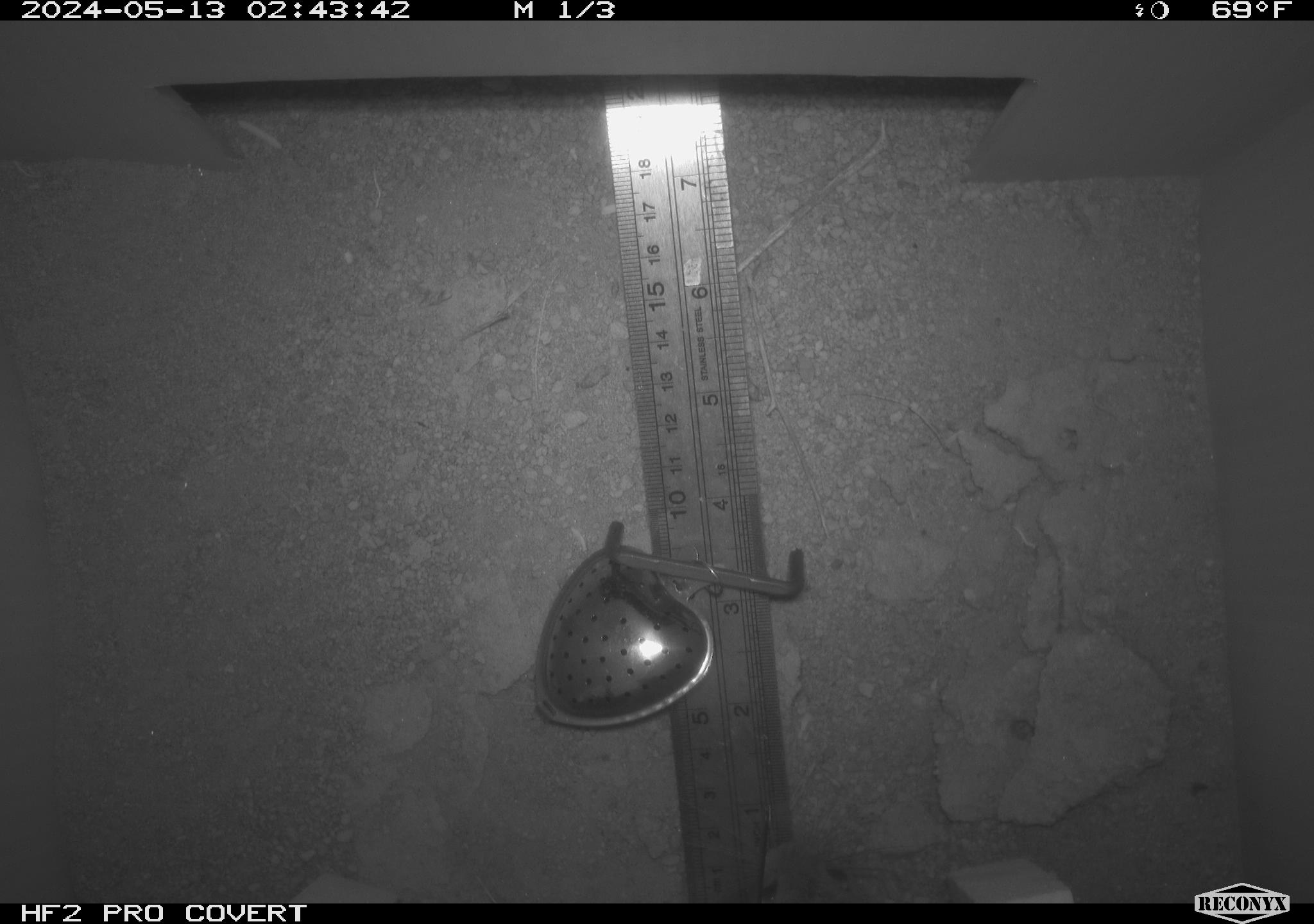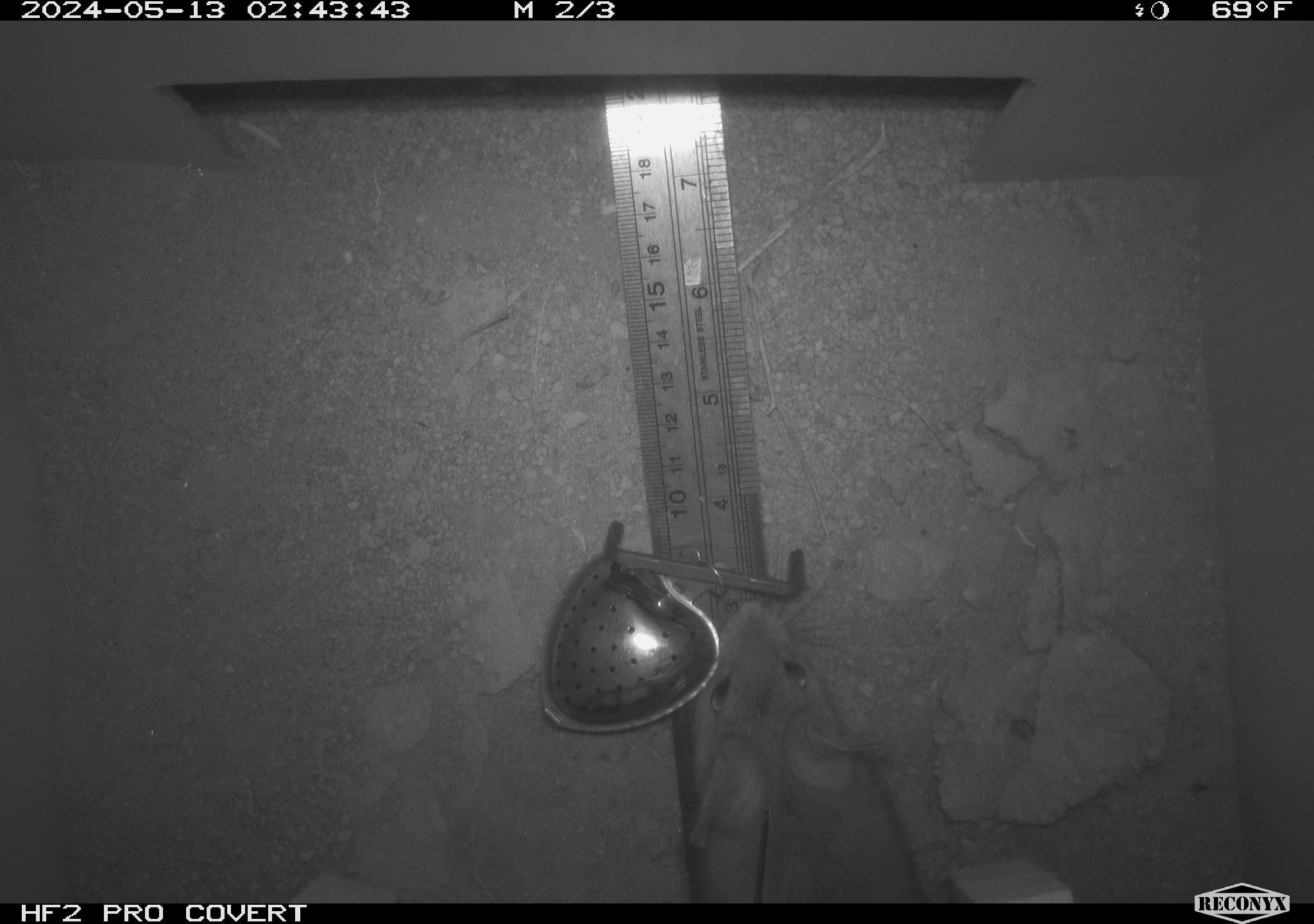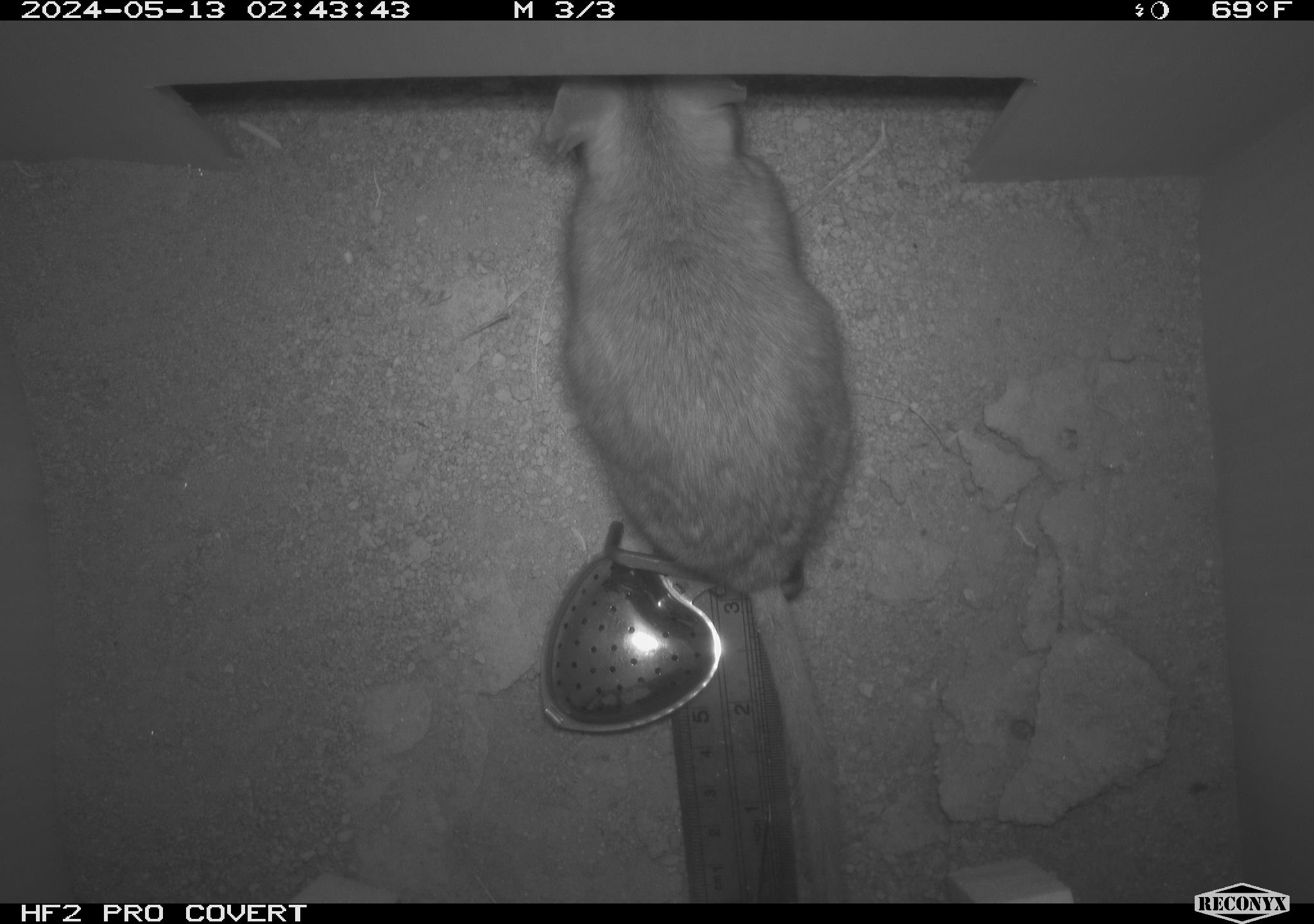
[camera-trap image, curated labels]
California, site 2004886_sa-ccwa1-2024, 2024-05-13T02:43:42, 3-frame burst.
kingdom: Animalia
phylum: Chordata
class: Mammalia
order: Rodentia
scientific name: Rodentia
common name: woodrat or rat or mouse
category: woodrat or rat or mouse species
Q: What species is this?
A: Woodrat or rat or mouse species (woodrat or rat or mouse) (Rodentia).